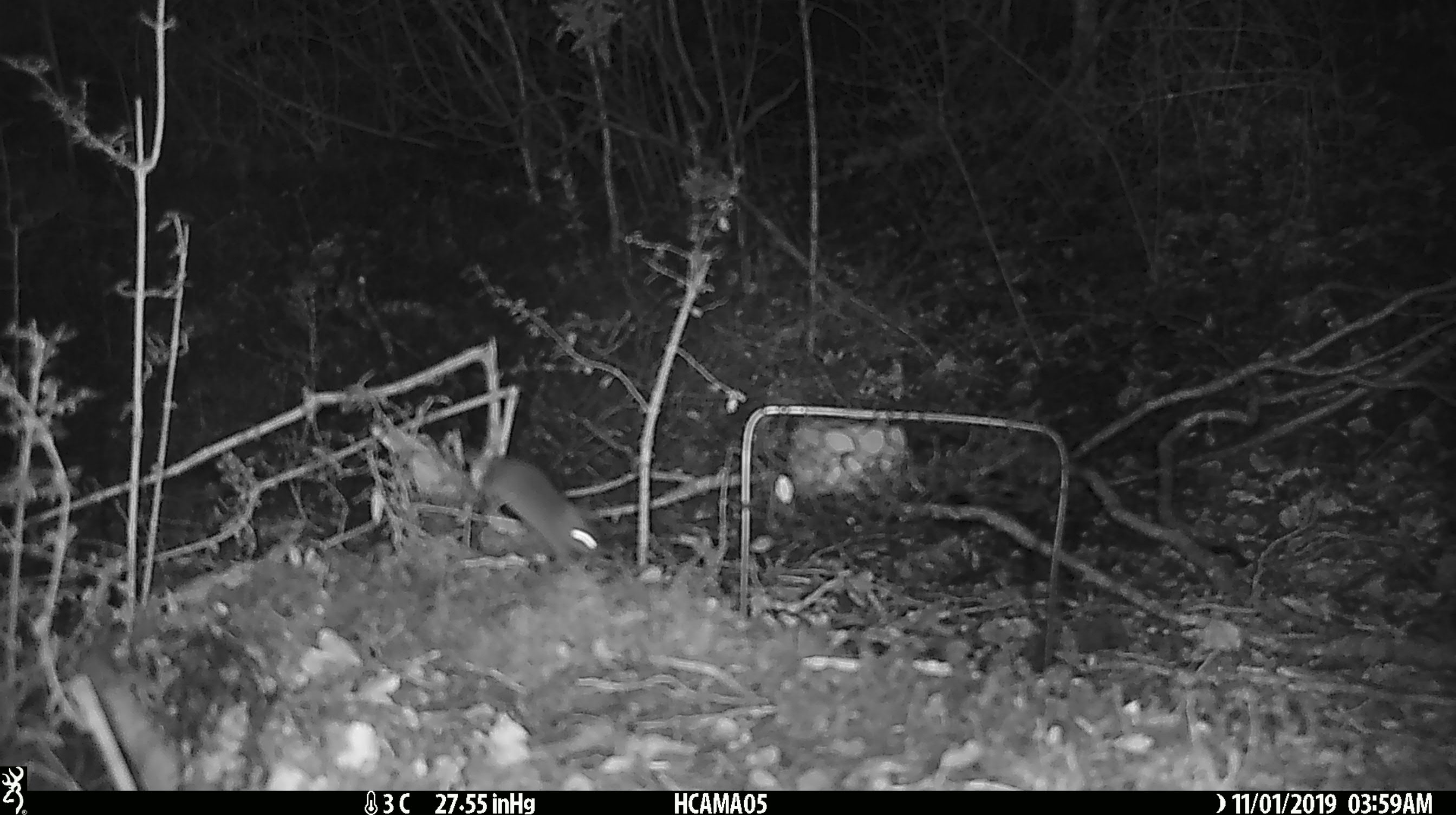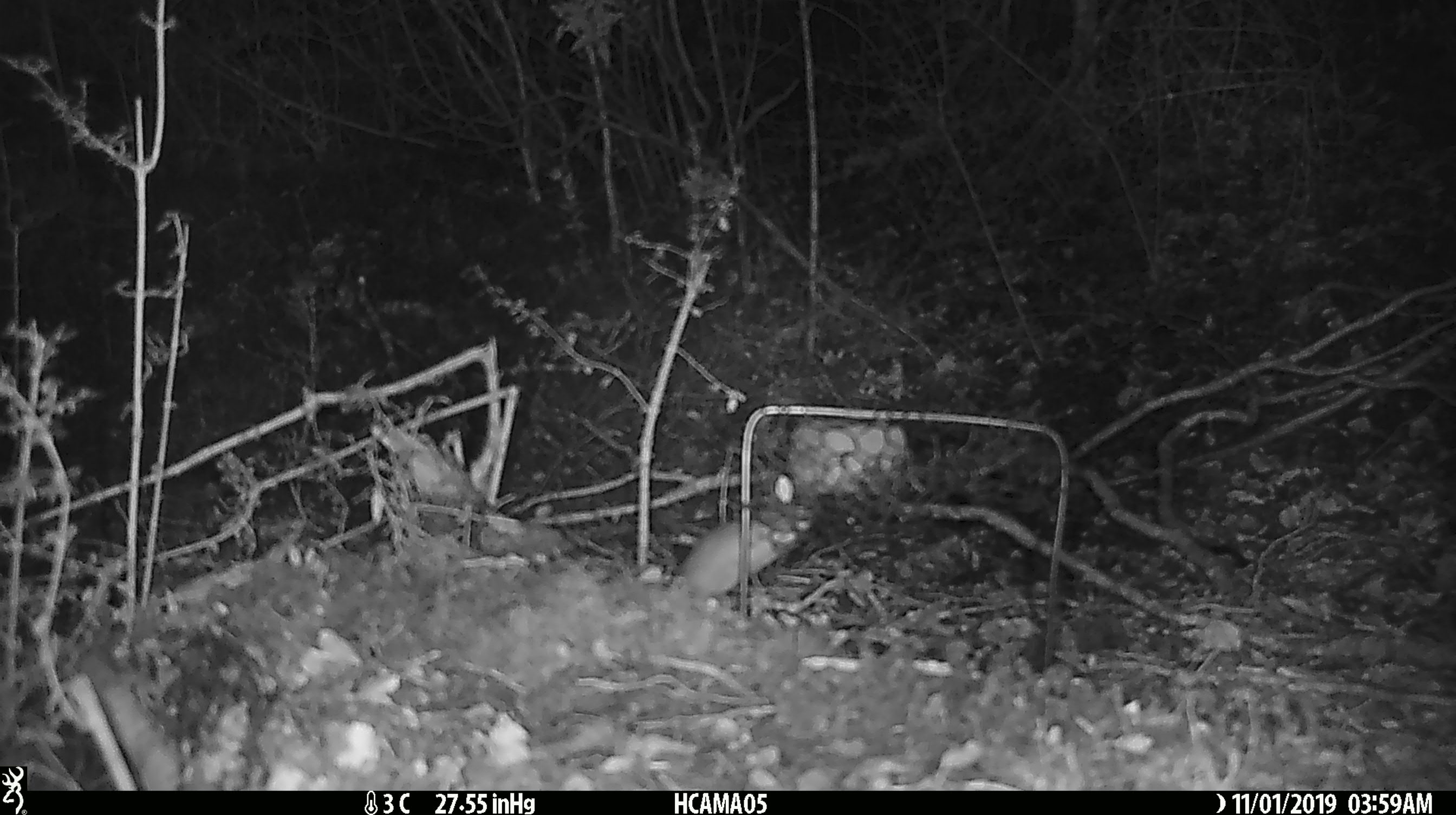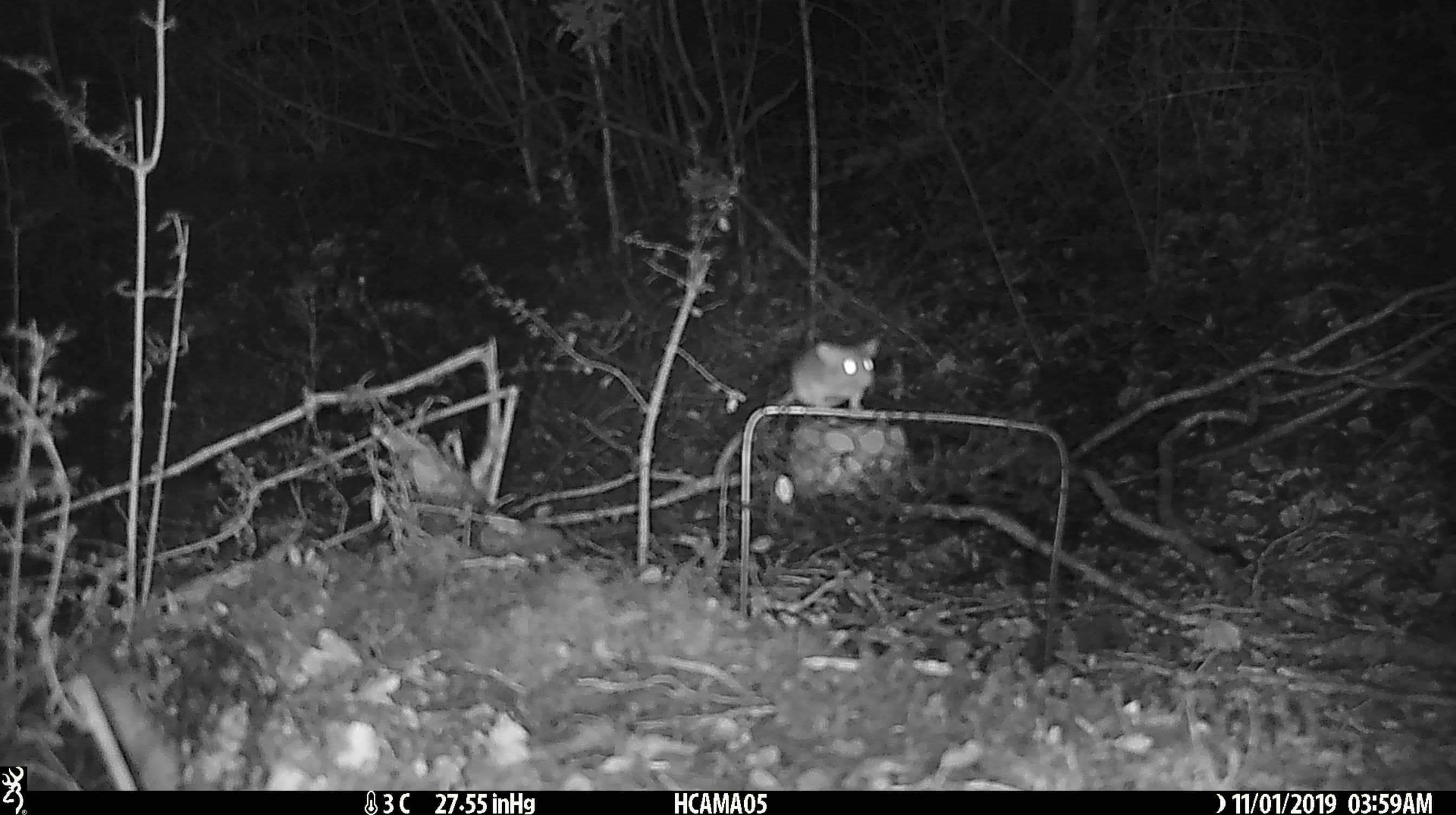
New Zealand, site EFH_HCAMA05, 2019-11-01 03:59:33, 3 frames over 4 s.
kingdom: Animalia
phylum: Chordata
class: Mammalia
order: Rodentia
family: Muridae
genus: Mus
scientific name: Mus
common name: mouse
Mouse (Mus).